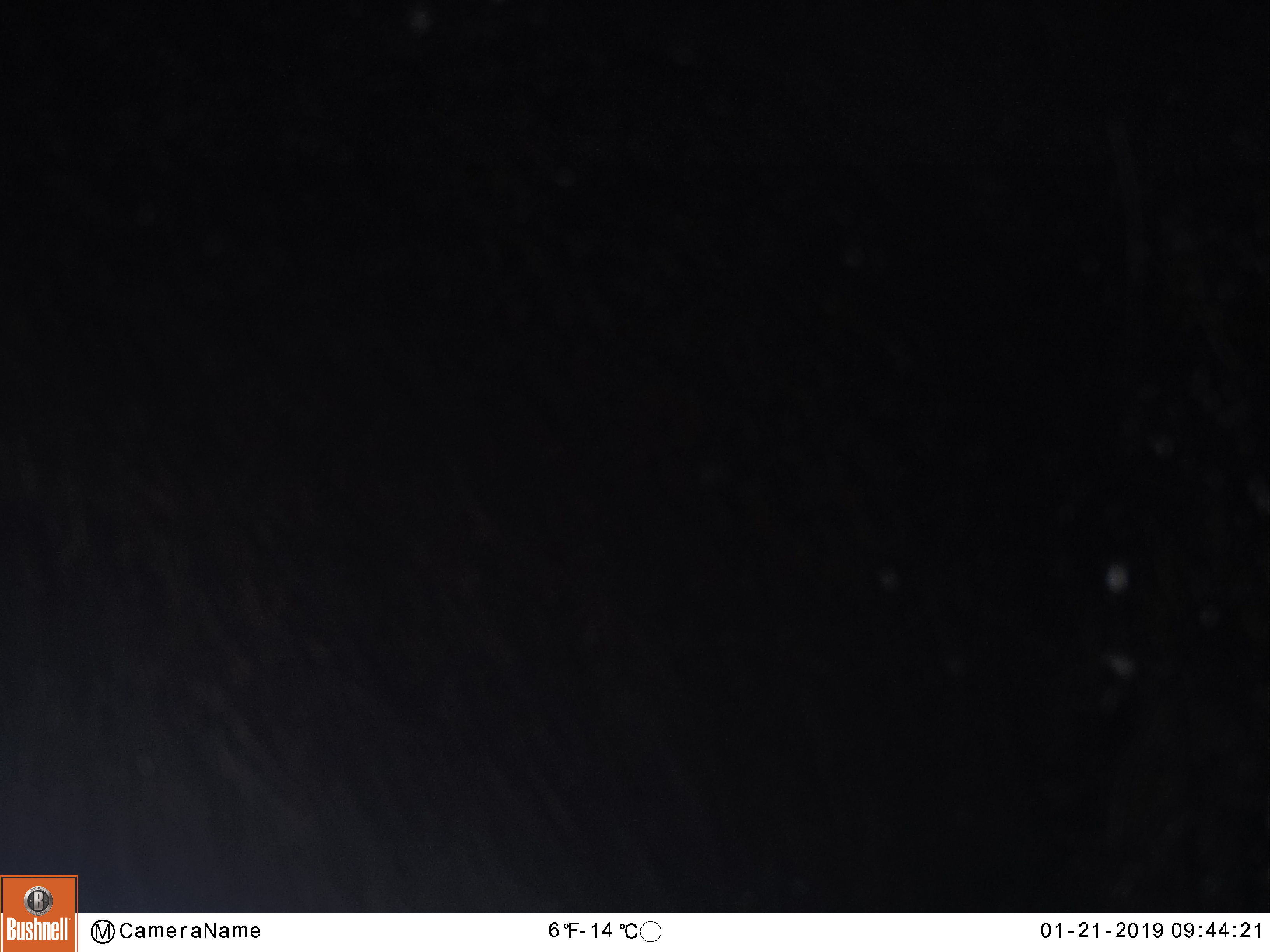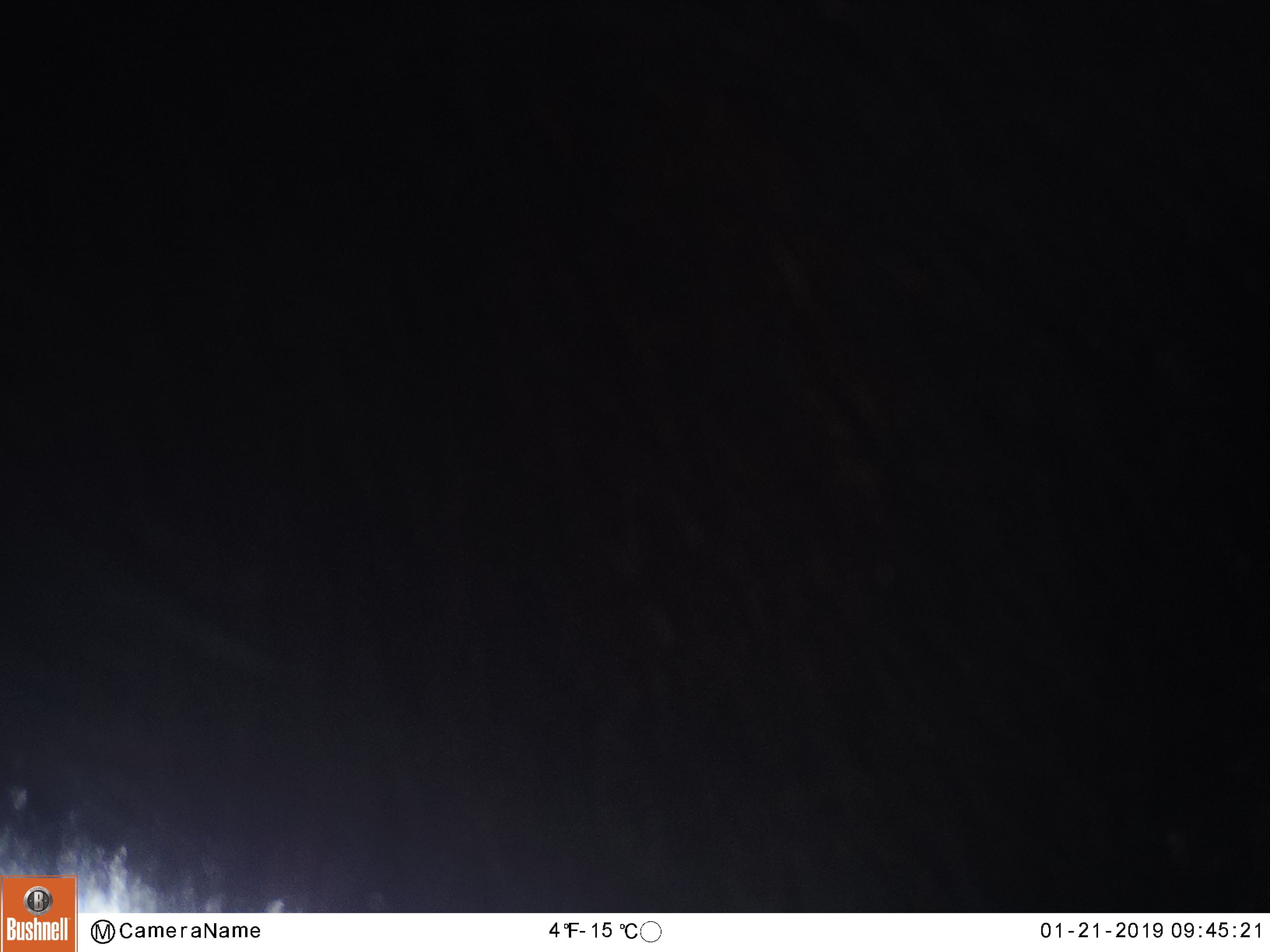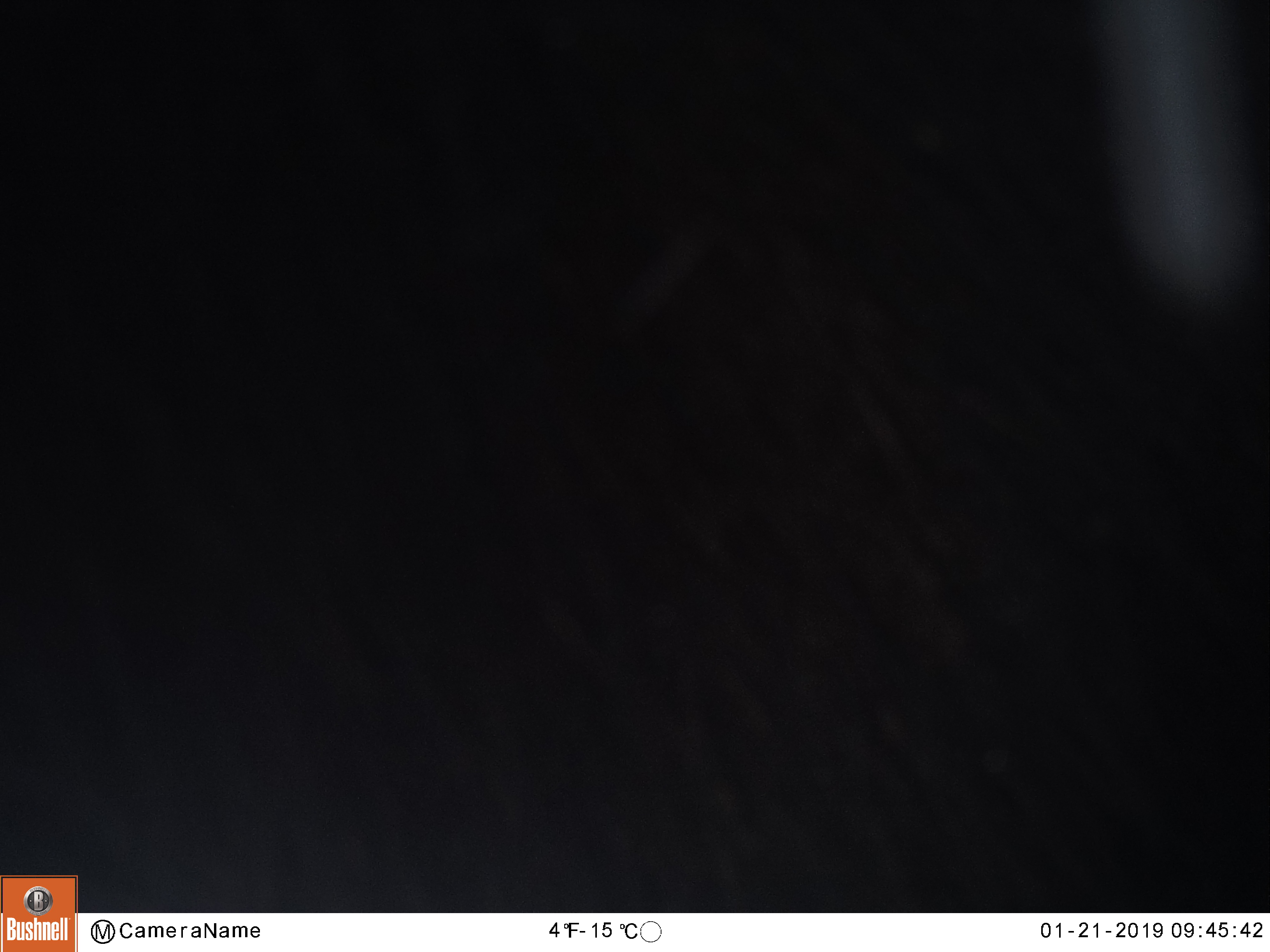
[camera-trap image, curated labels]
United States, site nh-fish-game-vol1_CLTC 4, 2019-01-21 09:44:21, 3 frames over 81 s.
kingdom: Animalia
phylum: Chordata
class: Mammalia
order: Artiodactyla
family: Cervidae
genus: Alces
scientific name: Alces alces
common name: moose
Moose (Alces alces).